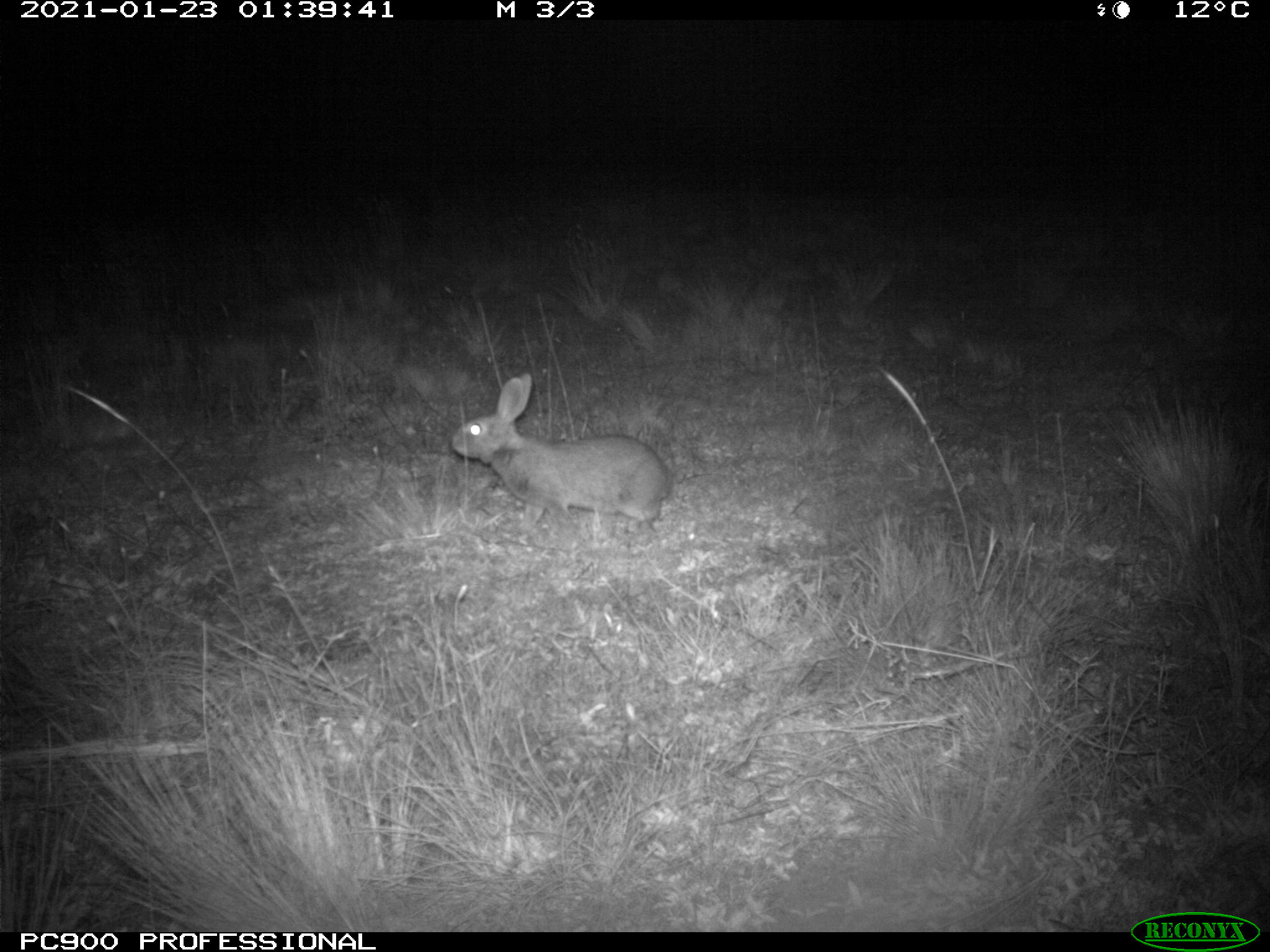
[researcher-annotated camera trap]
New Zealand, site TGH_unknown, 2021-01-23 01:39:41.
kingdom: Animalia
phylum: Chordata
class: Mammalia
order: Lagomorpha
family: Leporidae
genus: Oryctolagus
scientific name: Oryctolagus cuniculus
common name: european rabbit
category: rabbit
Rabbit (european rabbit) (Oryctolagus cuniculus).